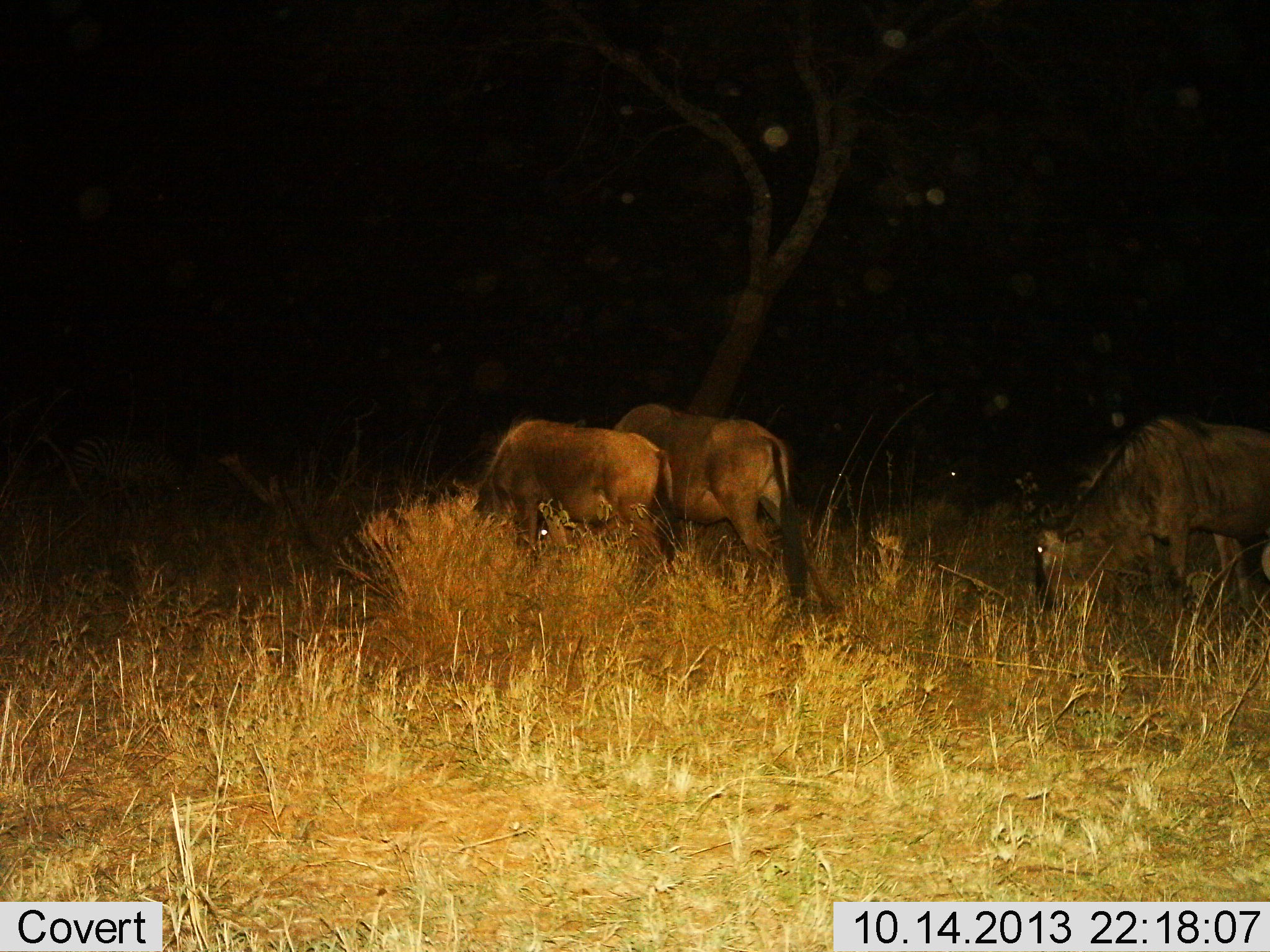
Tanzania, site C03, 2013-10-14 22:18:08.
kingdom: Animalia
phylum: Chordata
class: Mammalia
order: Artiodactyla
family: Bovidae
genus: Connochaetes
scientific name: Connochaetes taurinus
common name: blue wildebeest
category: wildebeest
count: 3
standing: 27%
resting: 9%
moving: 9%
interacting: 9%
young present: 0%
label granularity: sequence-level